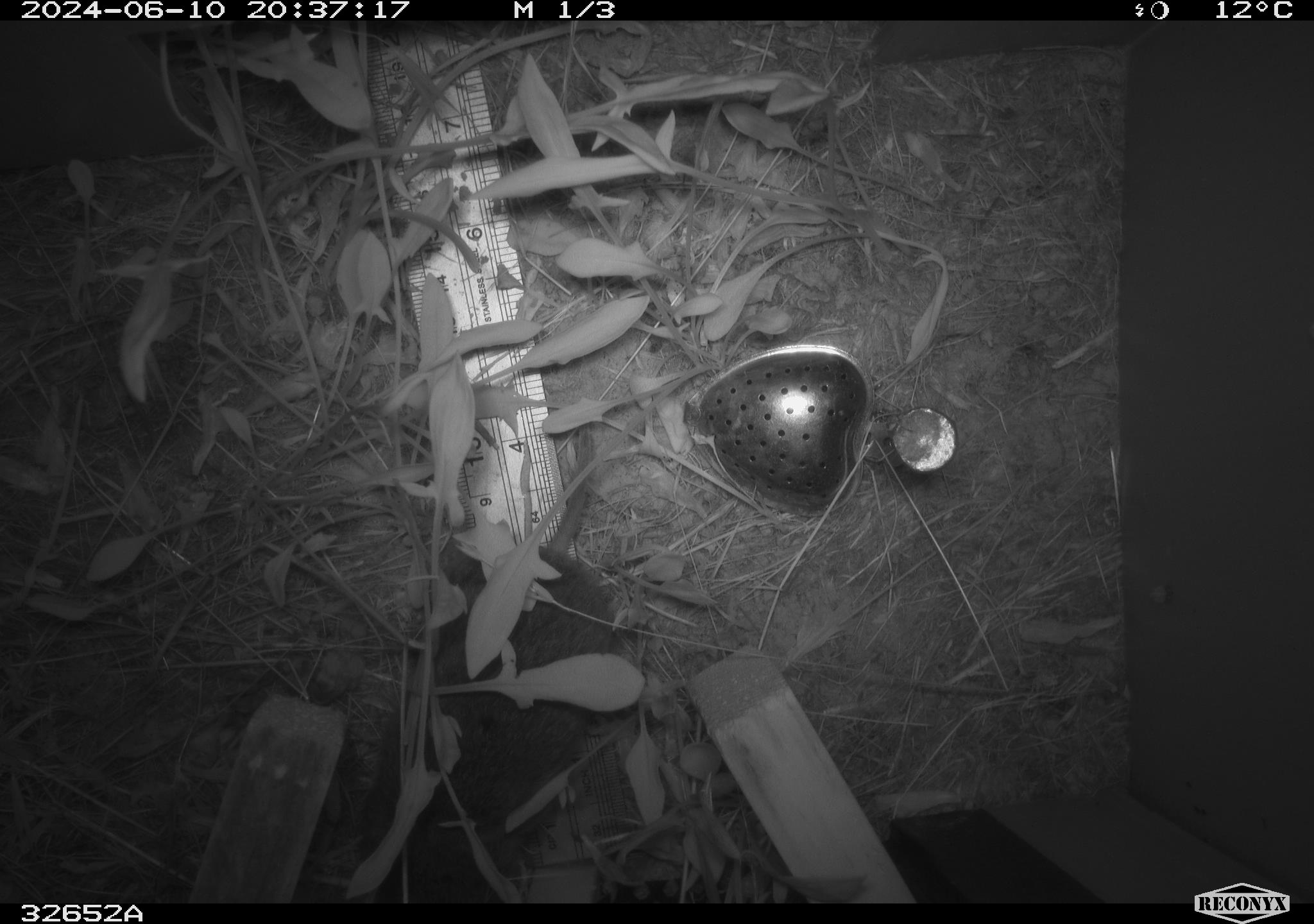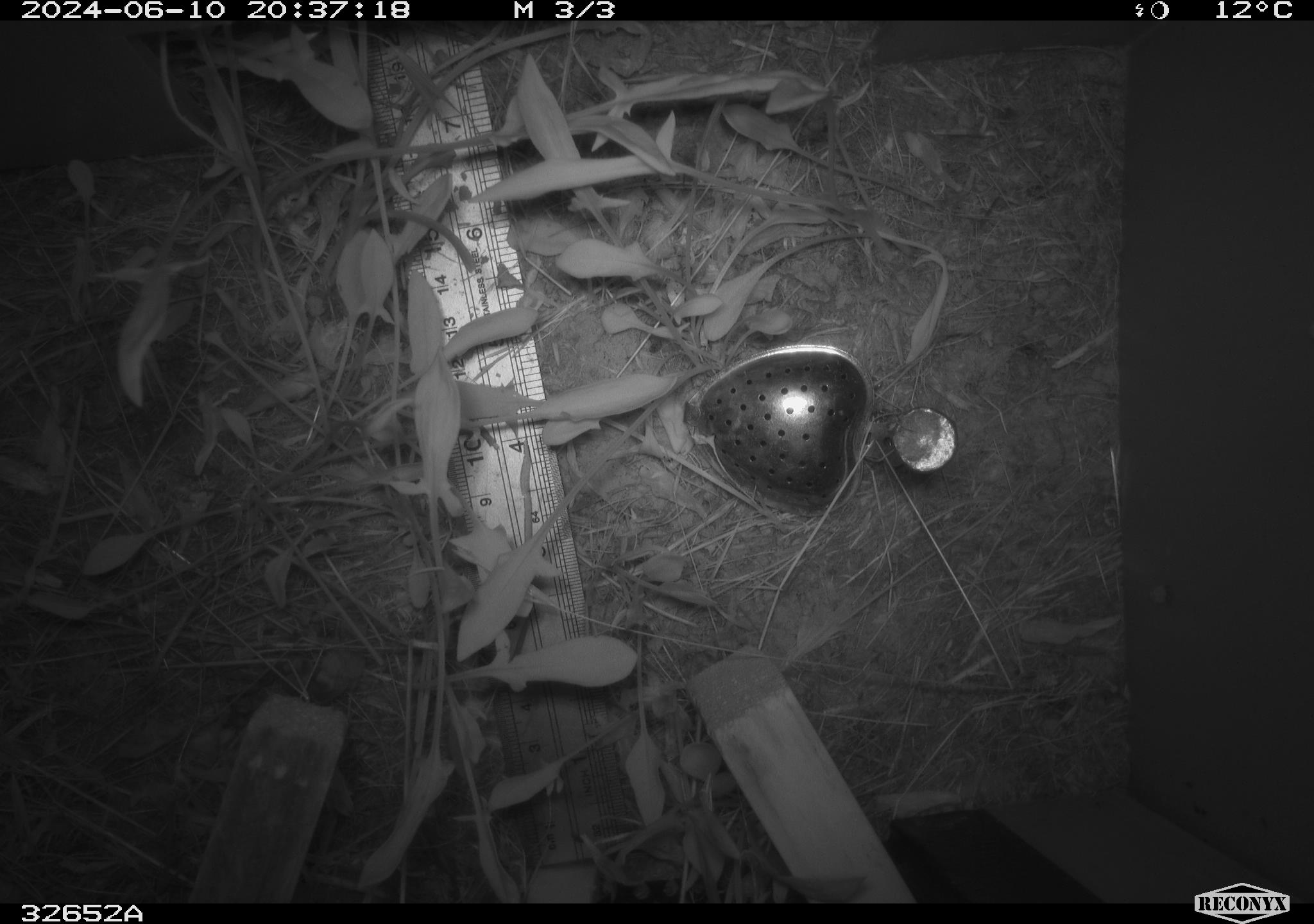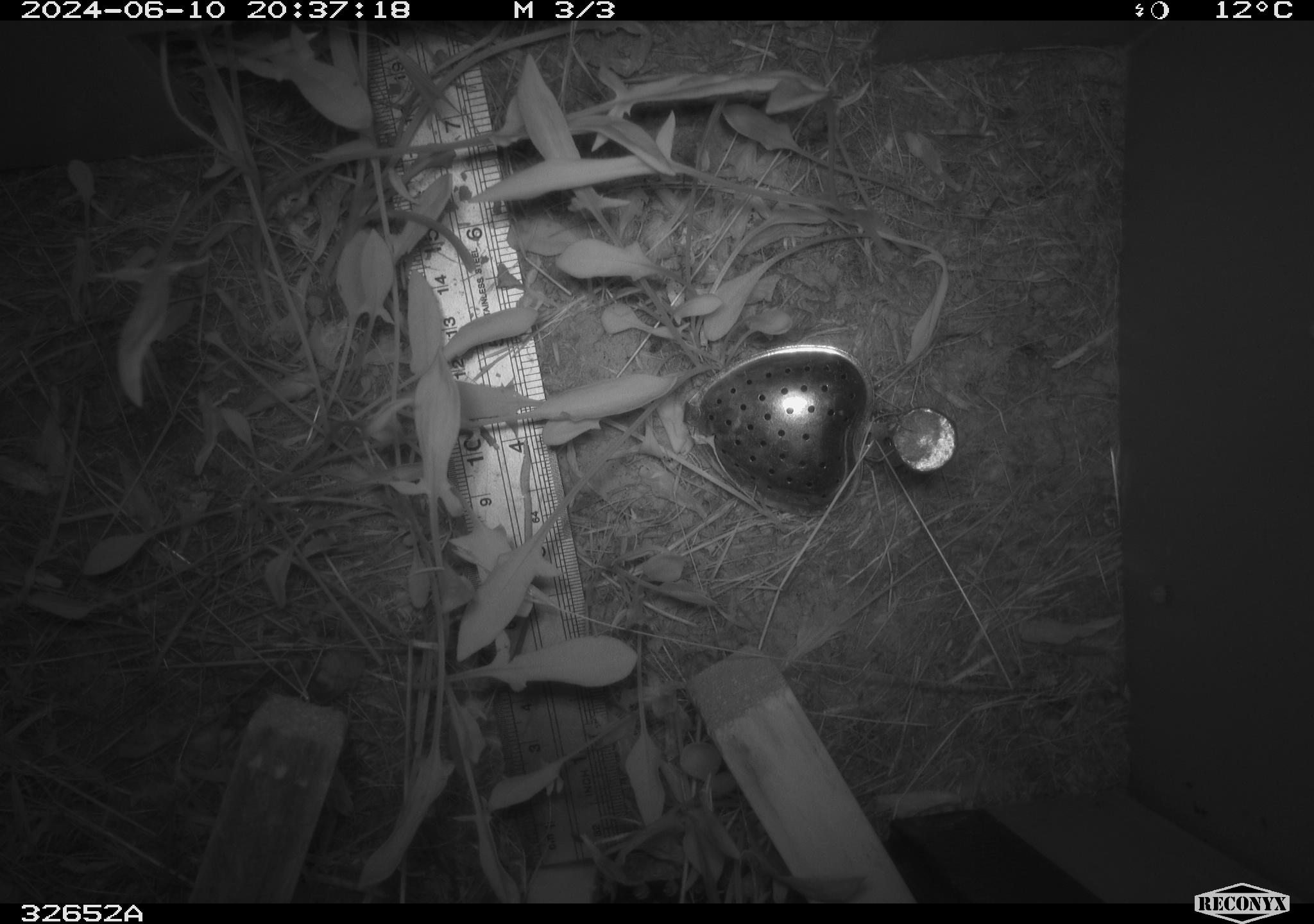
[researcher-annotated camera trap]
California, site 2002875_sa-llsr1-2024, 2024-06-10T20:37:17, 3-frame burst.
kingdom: Animalia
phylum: Chordata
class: Mammalia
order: Rodentia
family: Cricetidae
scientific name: Arvicolinae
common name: voles, lemmings, and muskrats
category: arvicolinae subfamily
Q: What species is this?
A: Arvicolinae subfamily (voles, lemmings, and muskrats) (Arvicolinae).